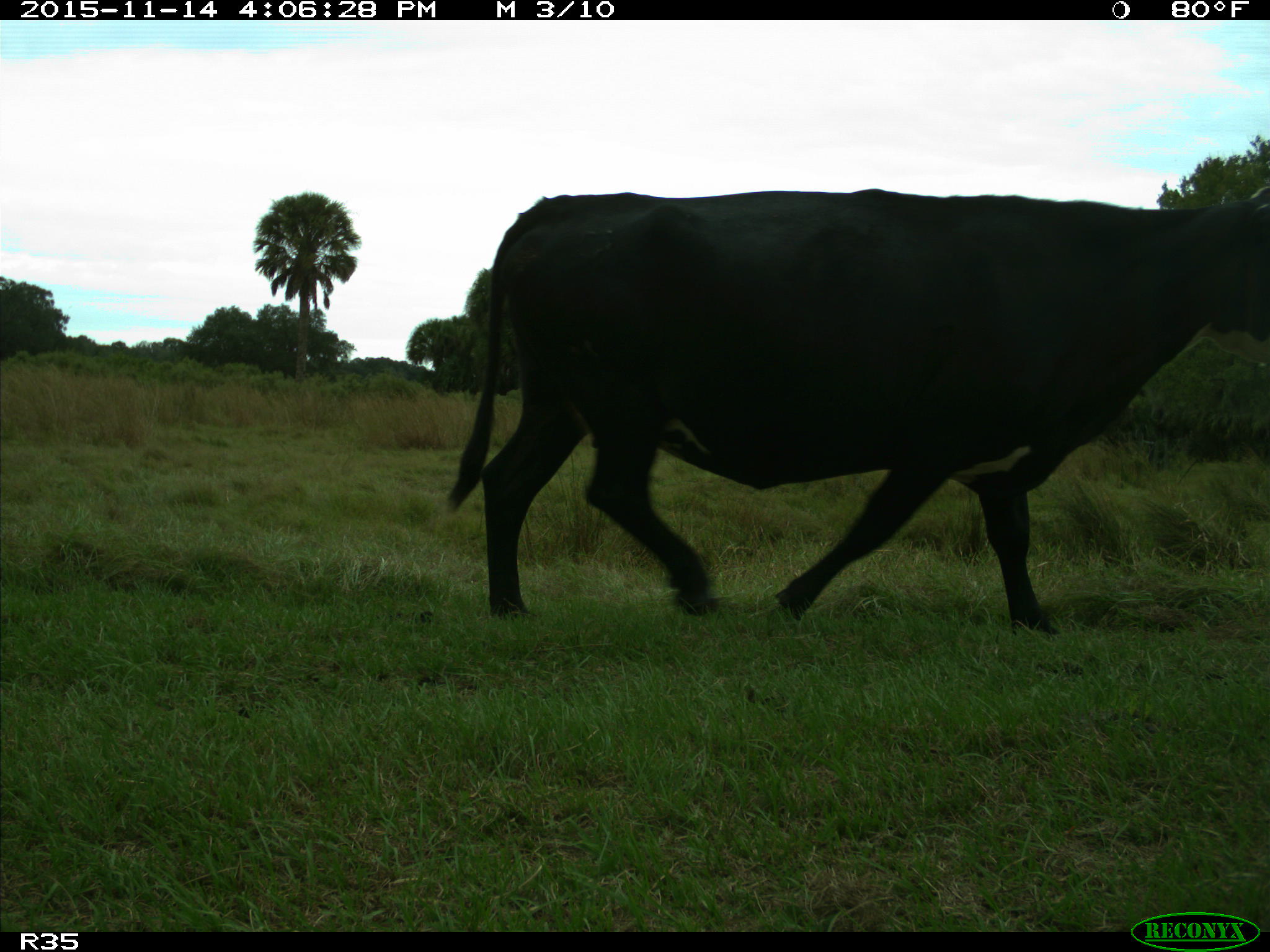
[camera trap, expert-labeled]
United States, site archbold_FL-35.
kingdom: Animalia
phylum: Chordata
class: Mammalia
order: Artiodactyla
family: Bovidae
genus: Bos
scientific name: Bos taurus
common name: domestic cow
Bos taurus (domestic cow).